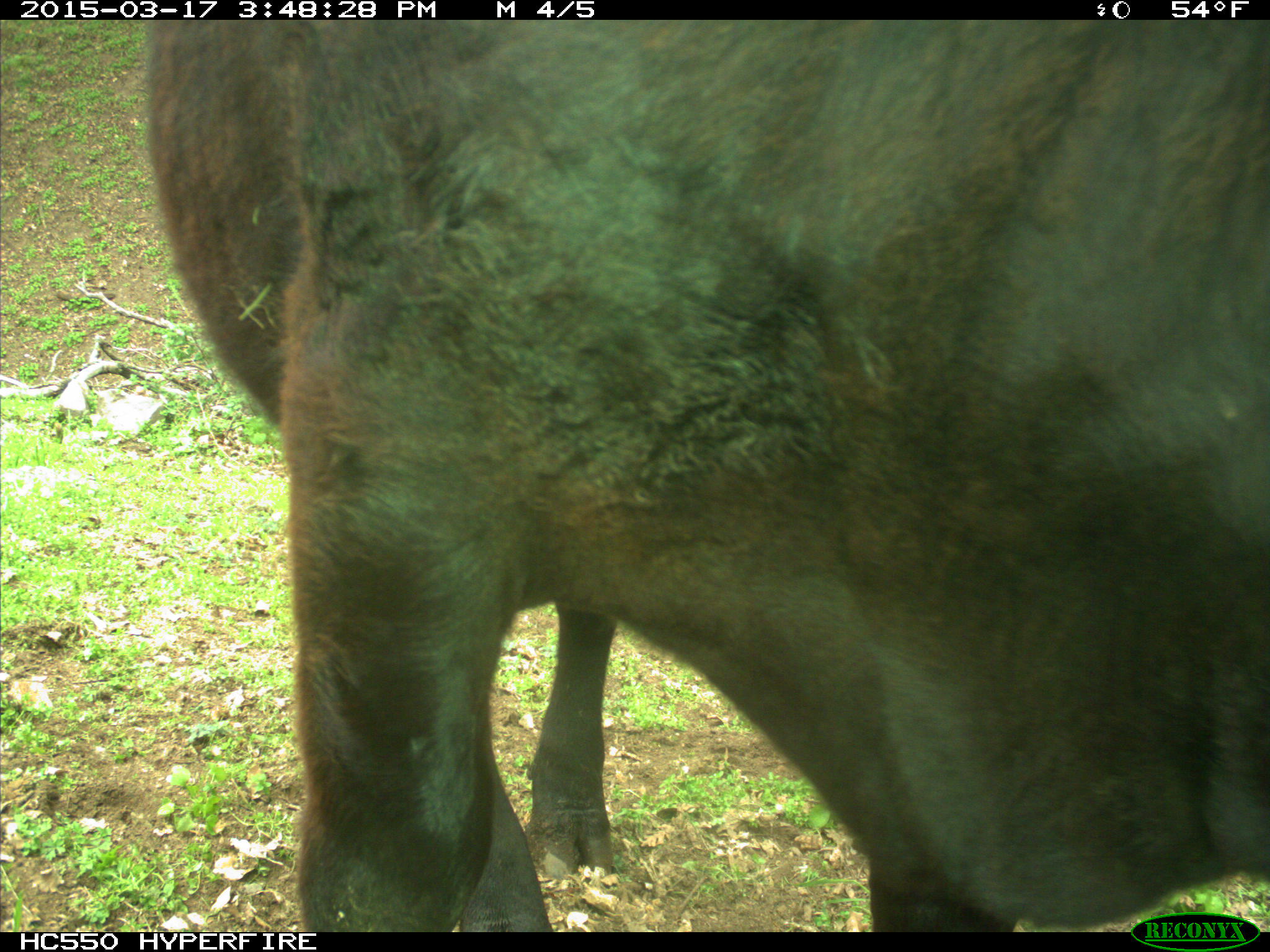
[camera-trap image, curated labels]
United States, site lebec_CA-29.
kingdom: Animalia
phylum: Chordata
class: Mammalia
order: Artiodactyla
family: Bovidae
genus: Bos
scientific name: Bos taurus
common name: domestic cow